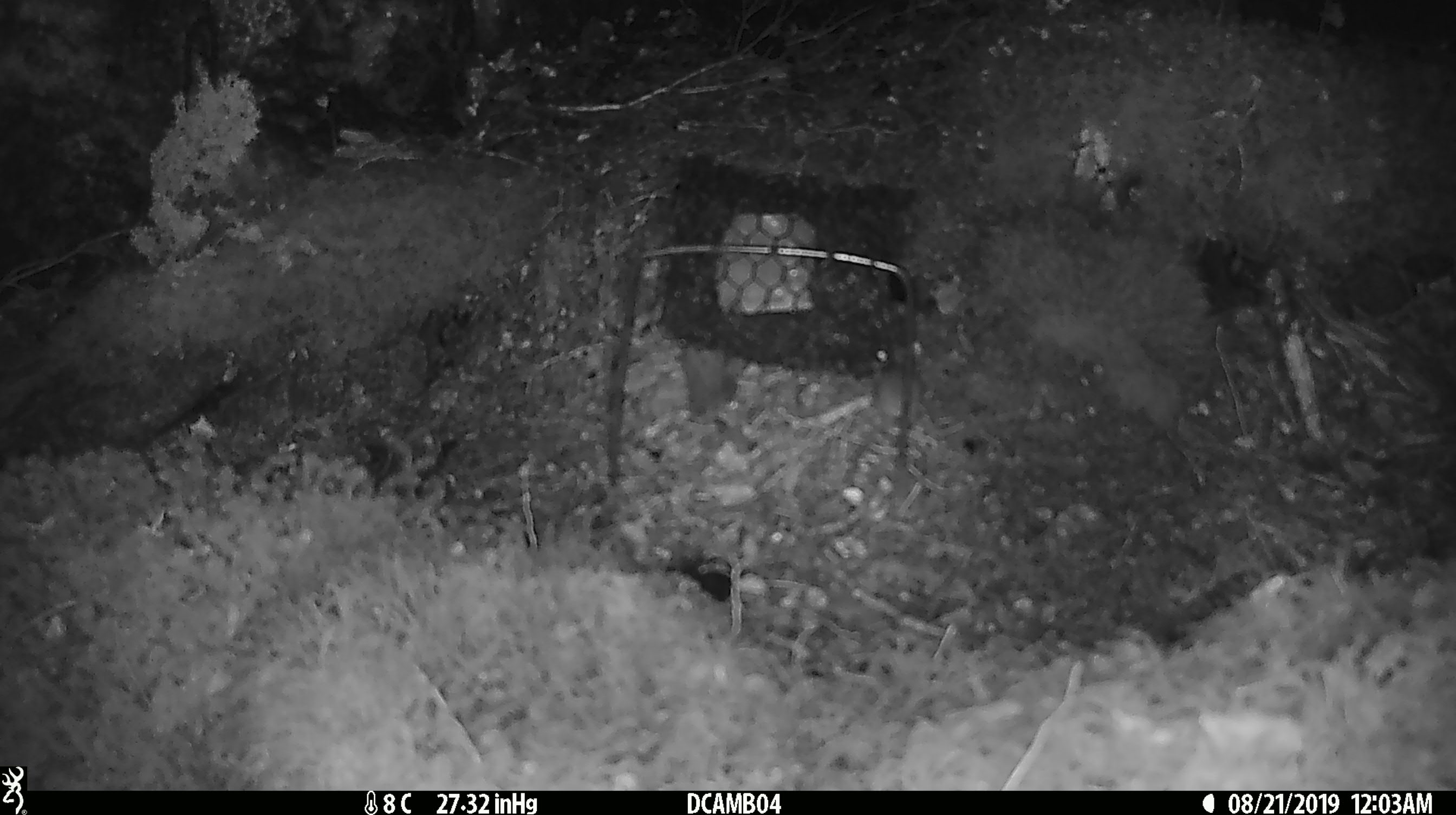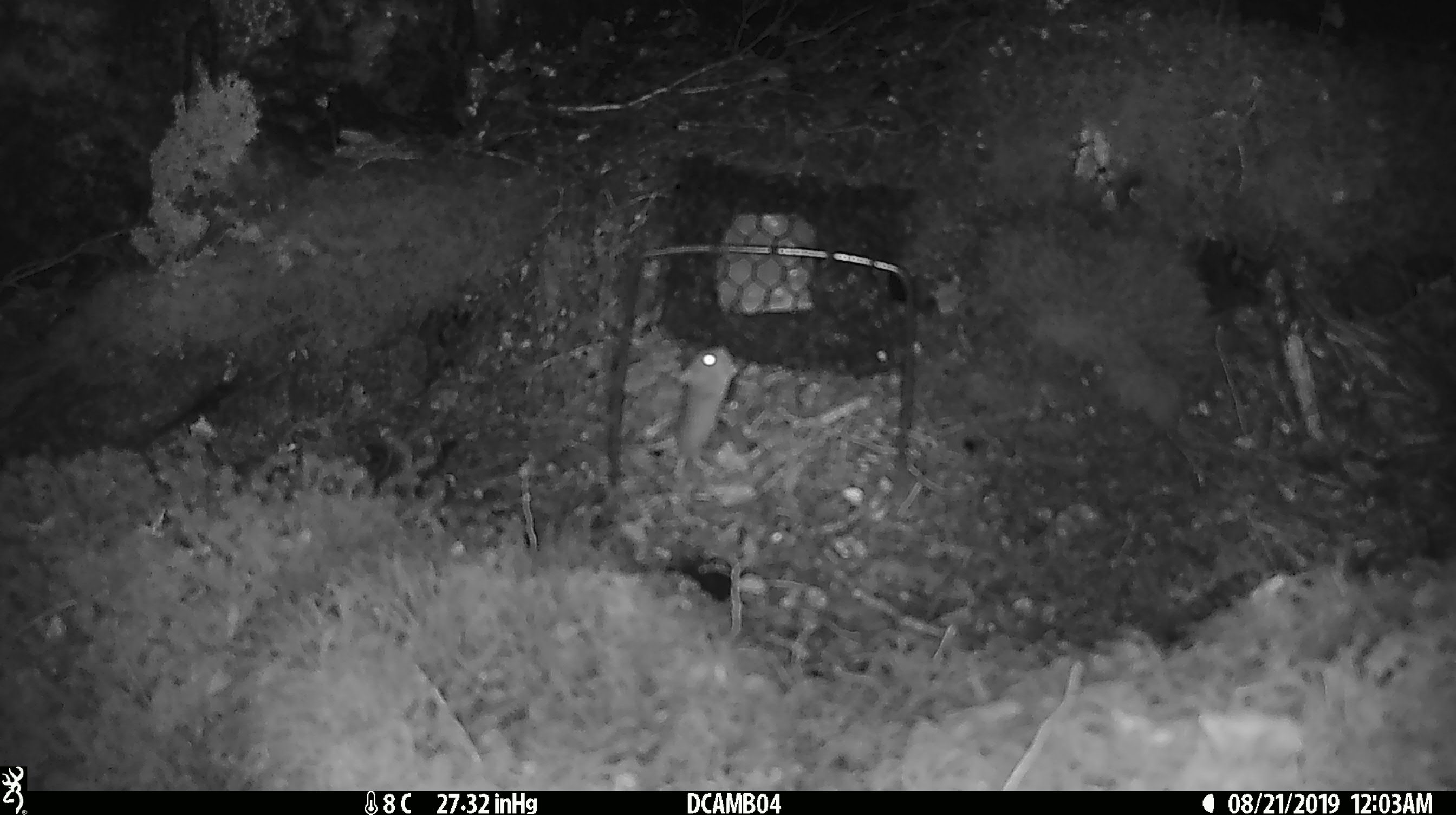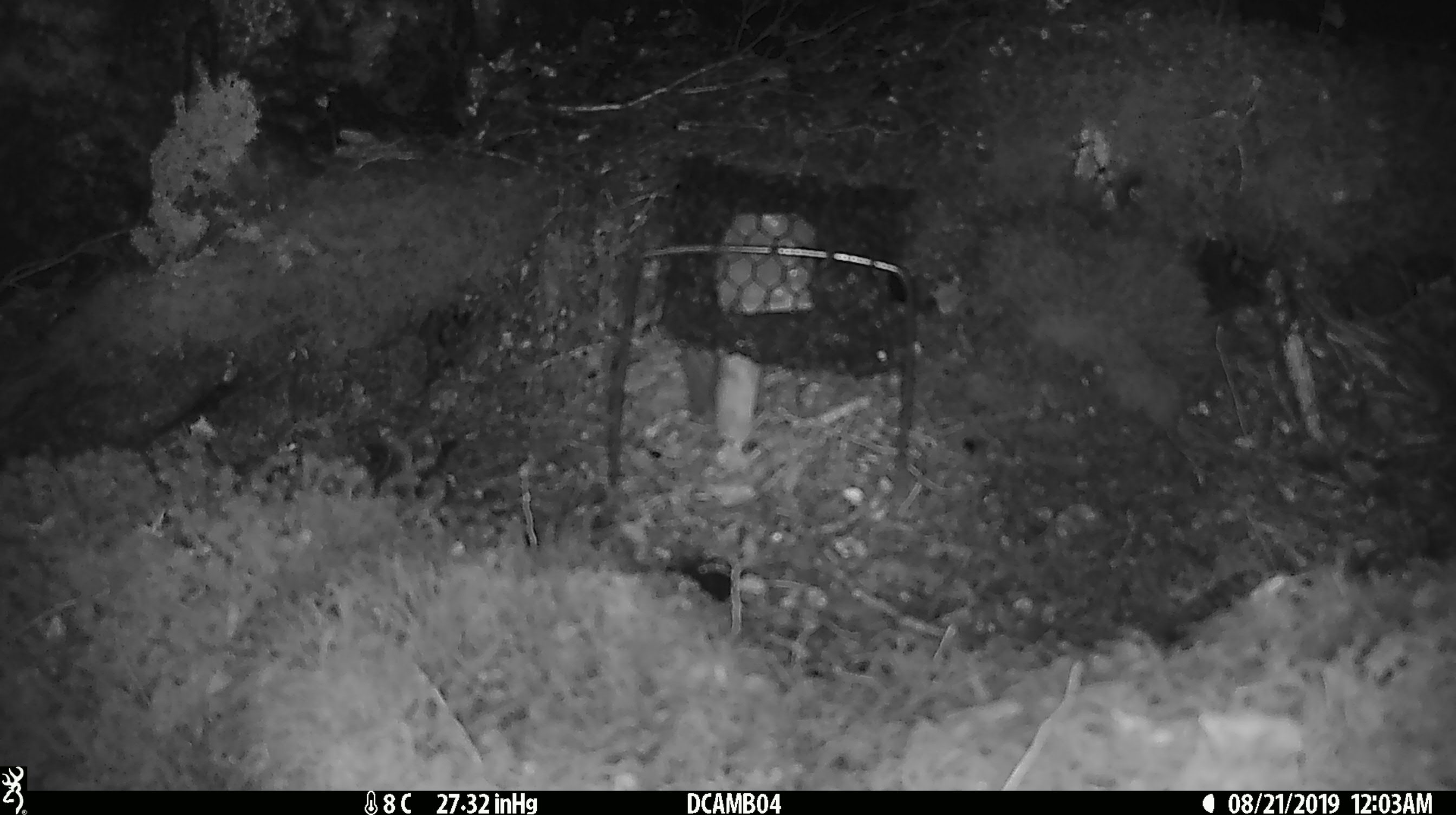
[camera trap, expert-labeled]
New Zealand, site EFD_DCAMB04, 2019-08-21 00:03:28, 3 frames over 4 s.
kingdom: Animalia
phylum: Chordata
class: Mammalia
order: Rodentia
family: Muridae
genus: Mus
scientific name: Mus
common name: mouse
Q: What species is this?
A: Mouse (Mus).